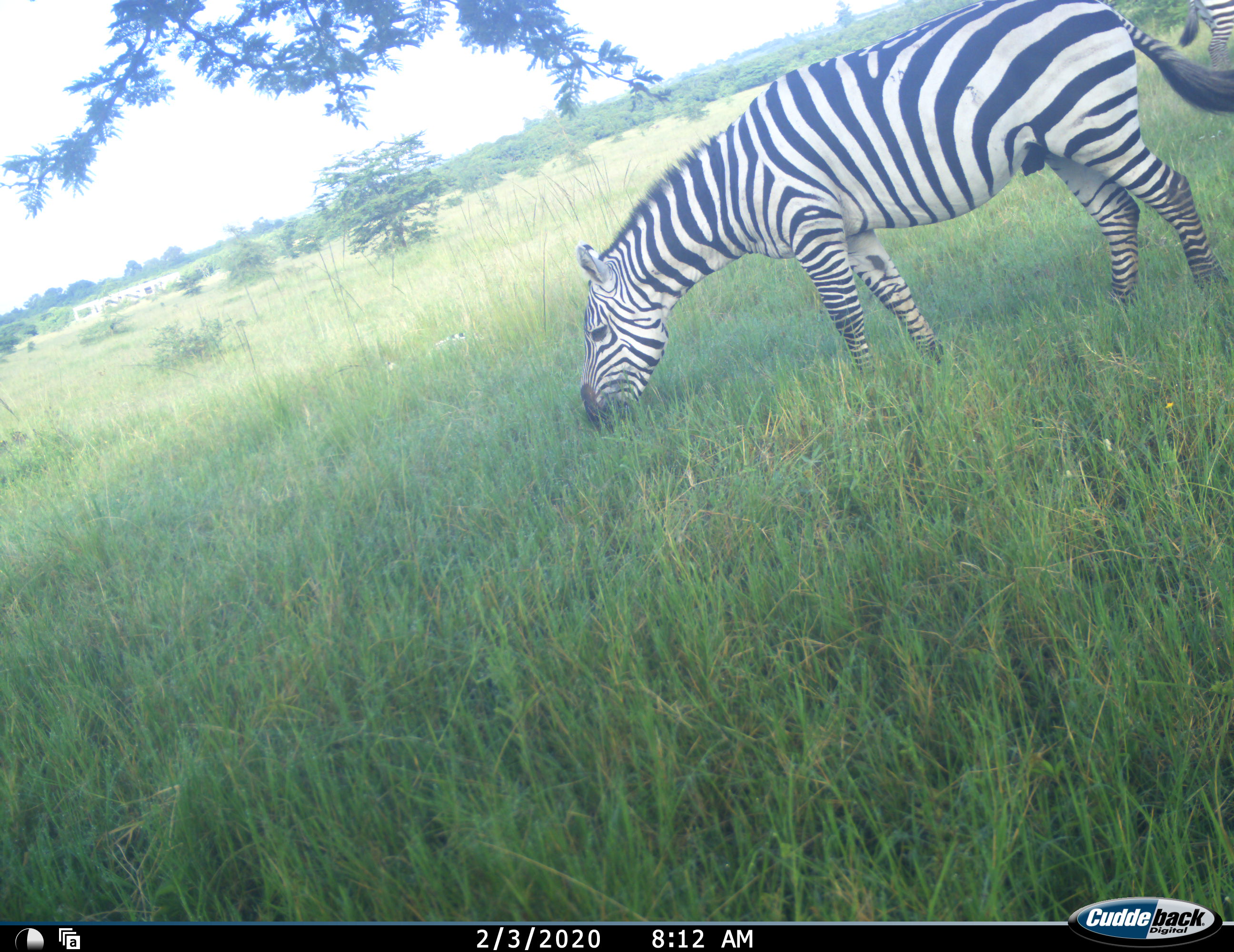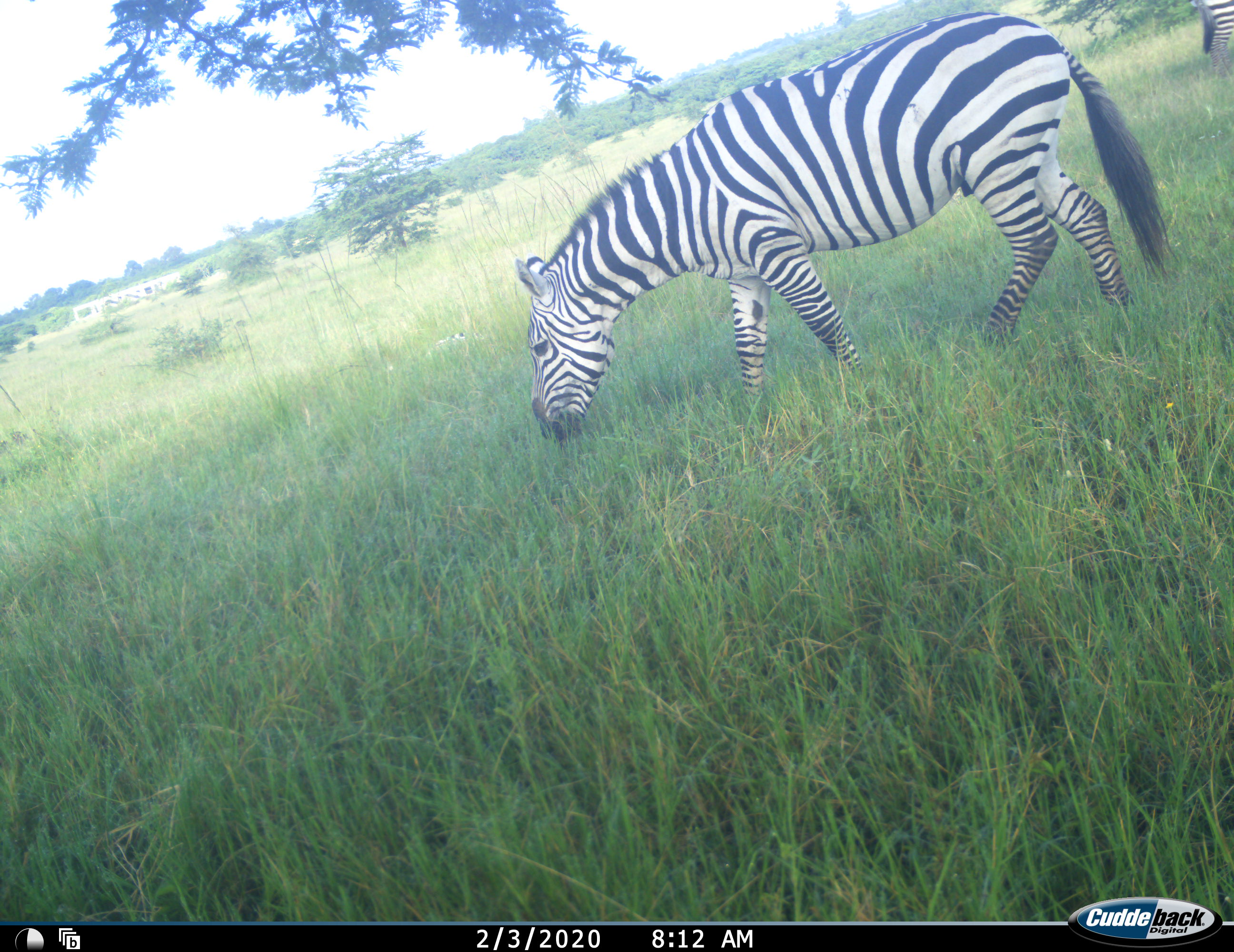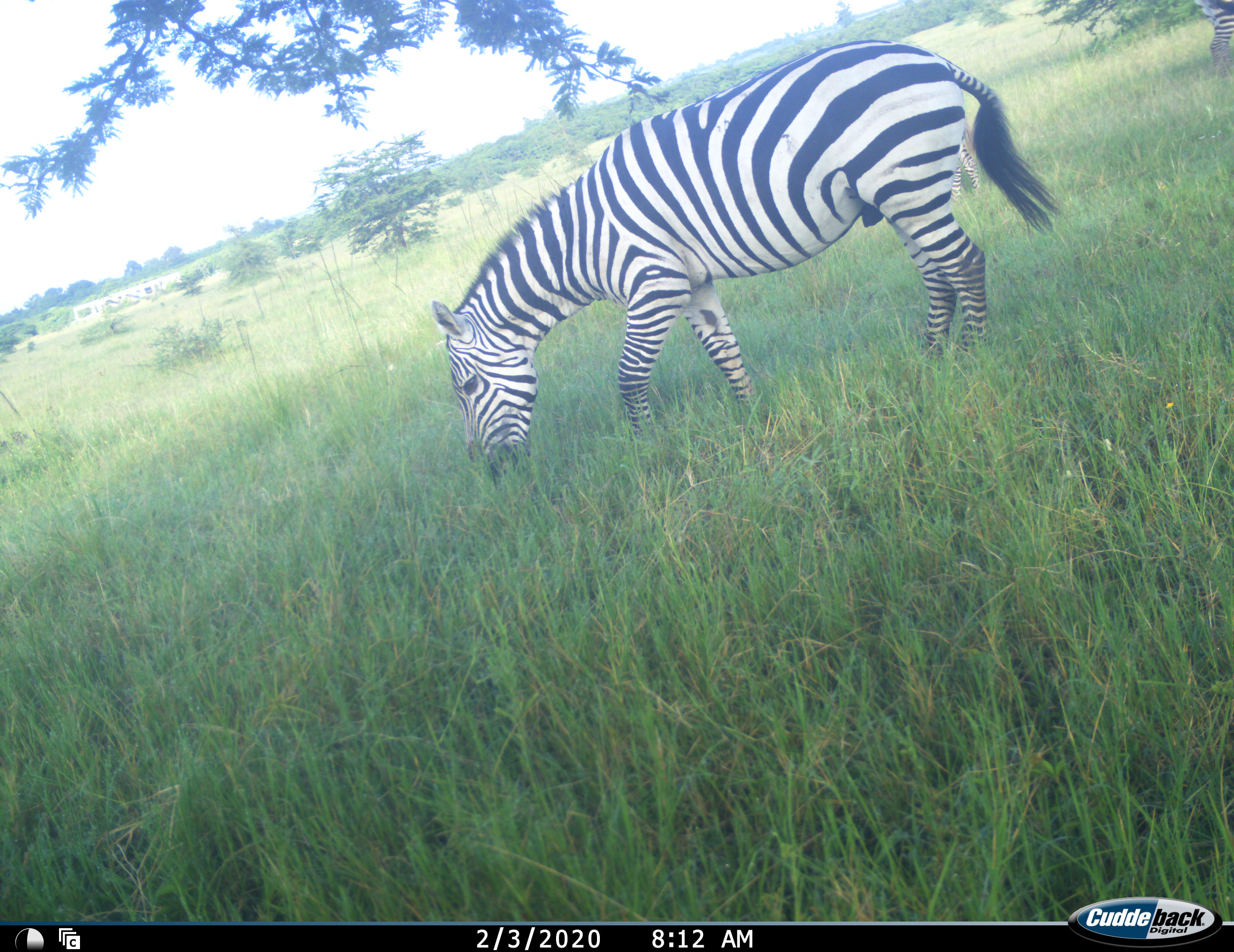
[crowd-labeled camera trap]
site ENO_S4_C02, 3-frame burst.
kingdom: Animalia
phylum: Chordata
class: Mammalia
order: Perissodactyla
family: Equidae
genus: Equus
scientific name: Equus quagga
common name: plains zebra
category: zebraplains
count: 2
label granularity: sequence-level